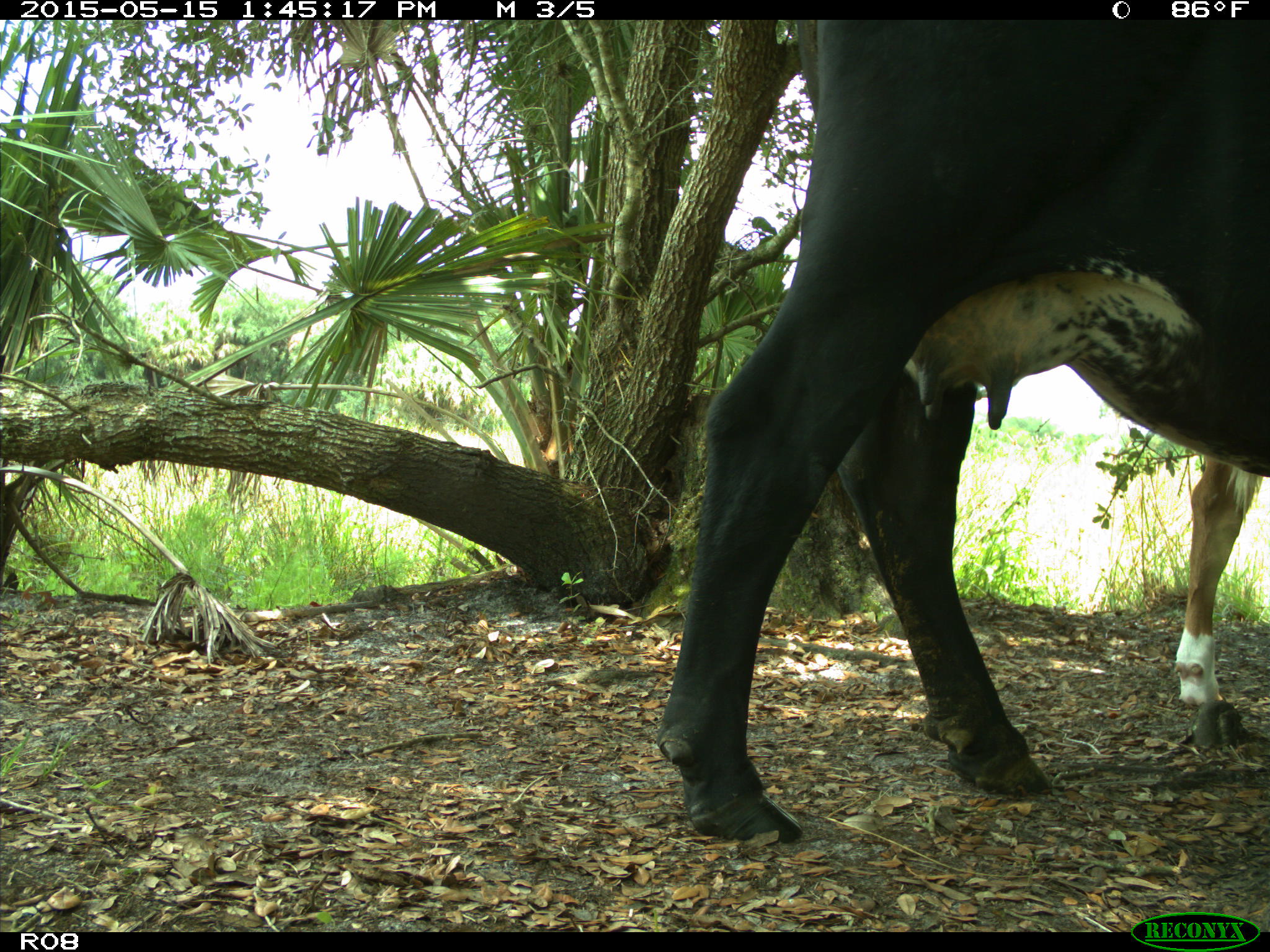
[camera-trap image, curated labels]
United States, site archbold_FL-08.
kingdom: Animalia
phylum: Chordata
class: Mammalia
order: Artiodactyla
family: Bovidae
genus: Bos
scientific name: Bos taurus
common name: domestic cow